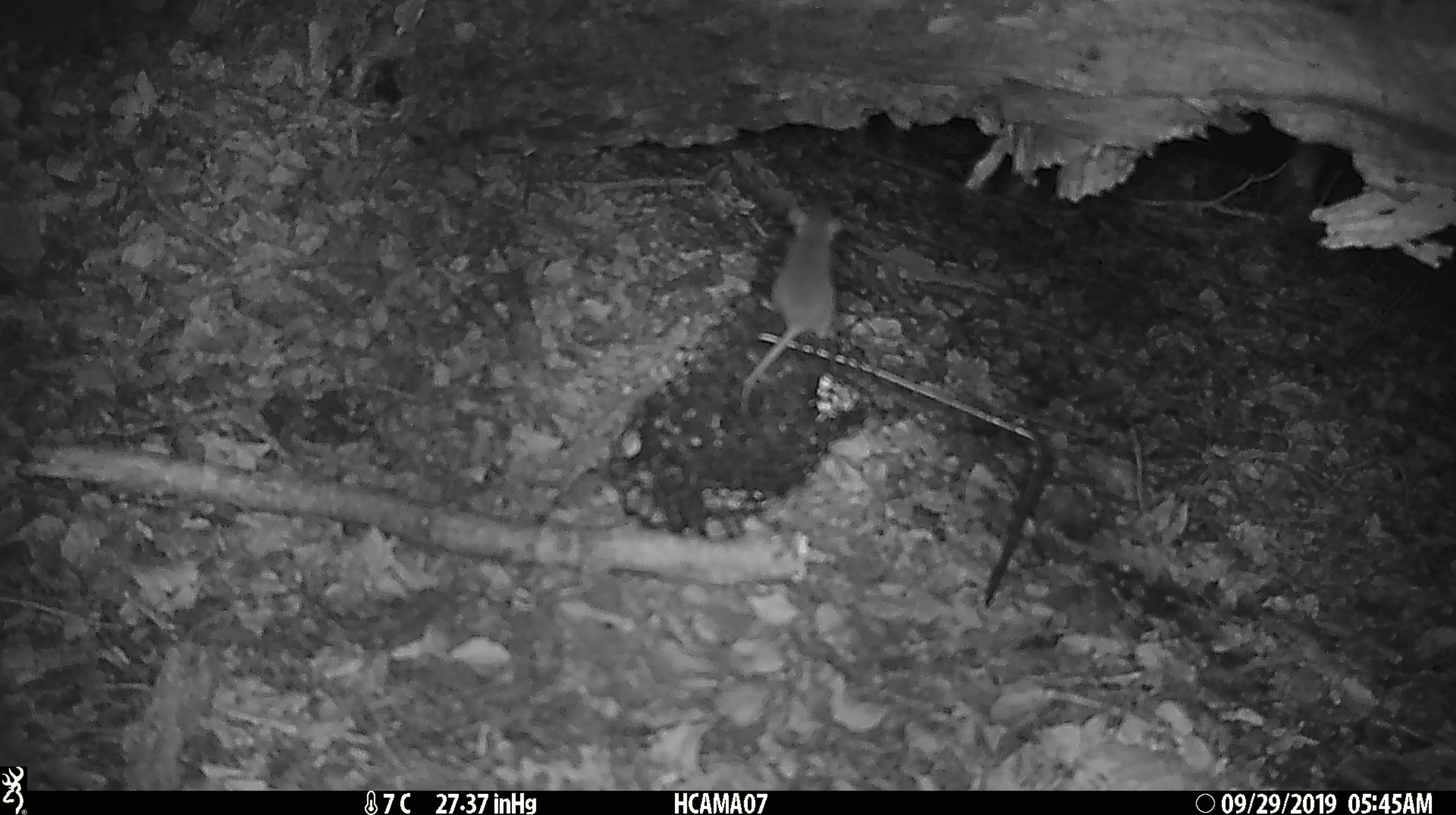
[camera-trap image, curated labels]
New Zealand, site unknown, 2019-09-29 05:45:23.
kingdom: Animalia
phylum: Chordata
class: Mammalia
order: Rodentia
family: Muridae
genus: Mus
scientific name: Mus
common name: mouse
Mouse (Mus).